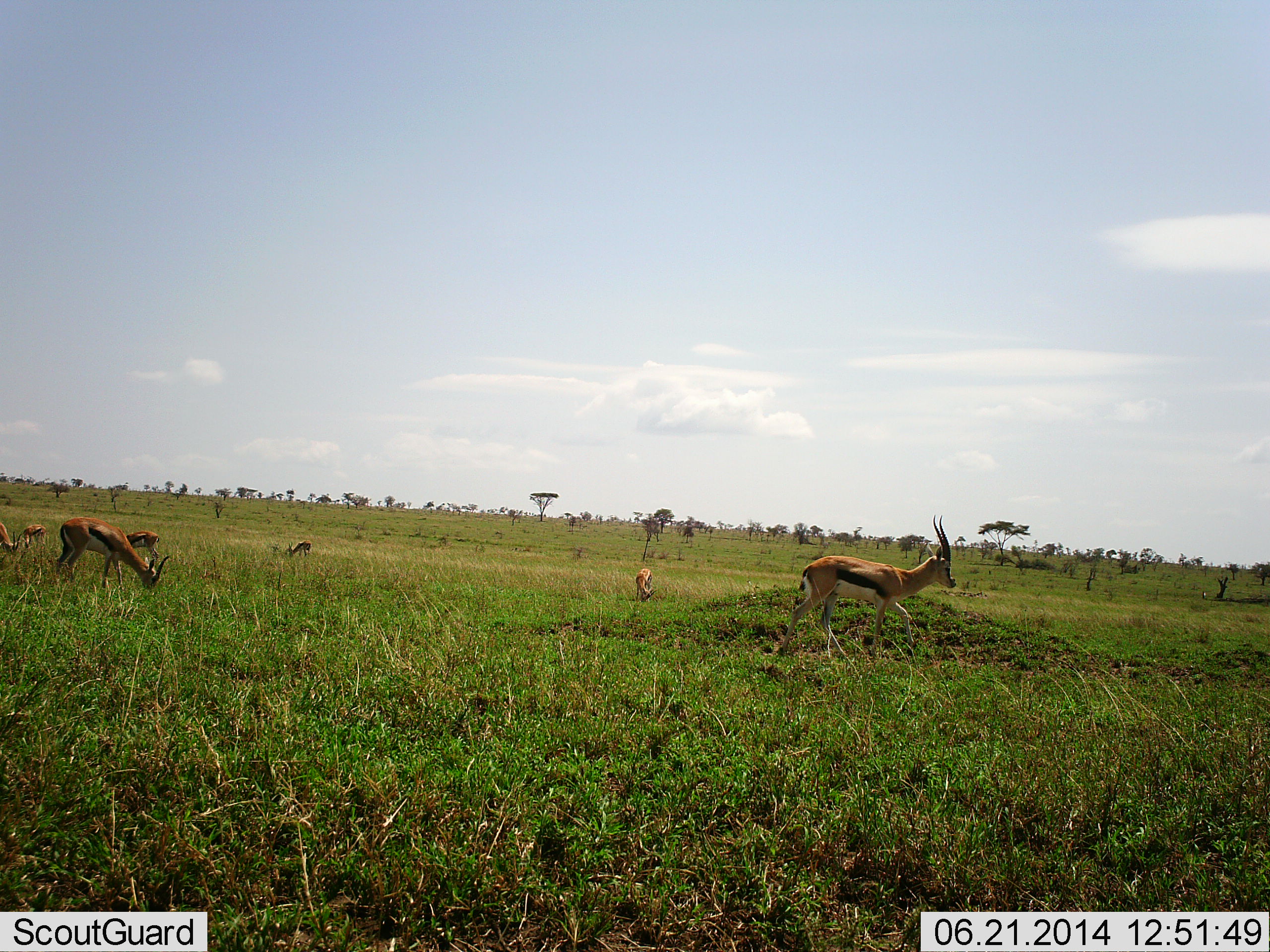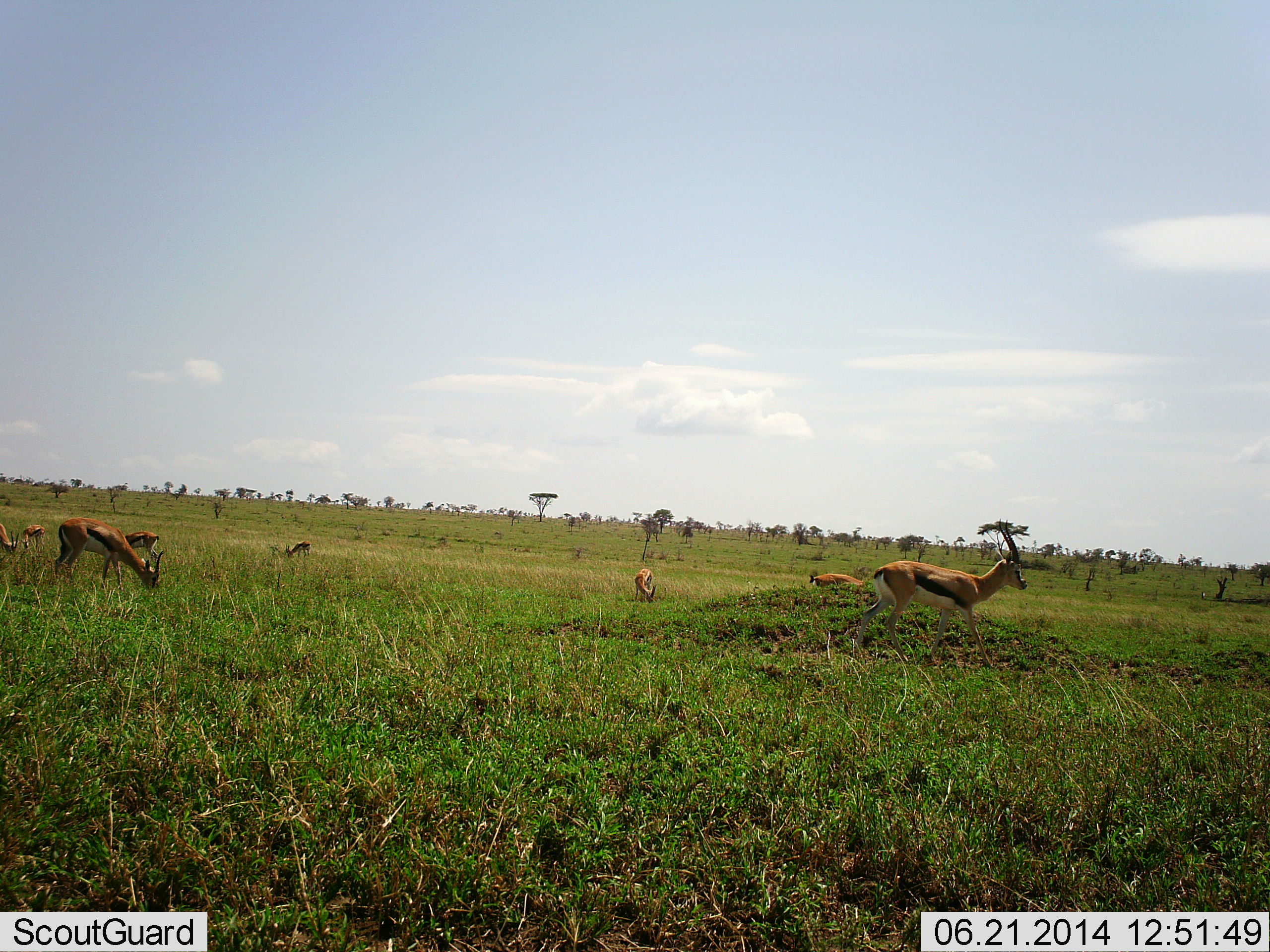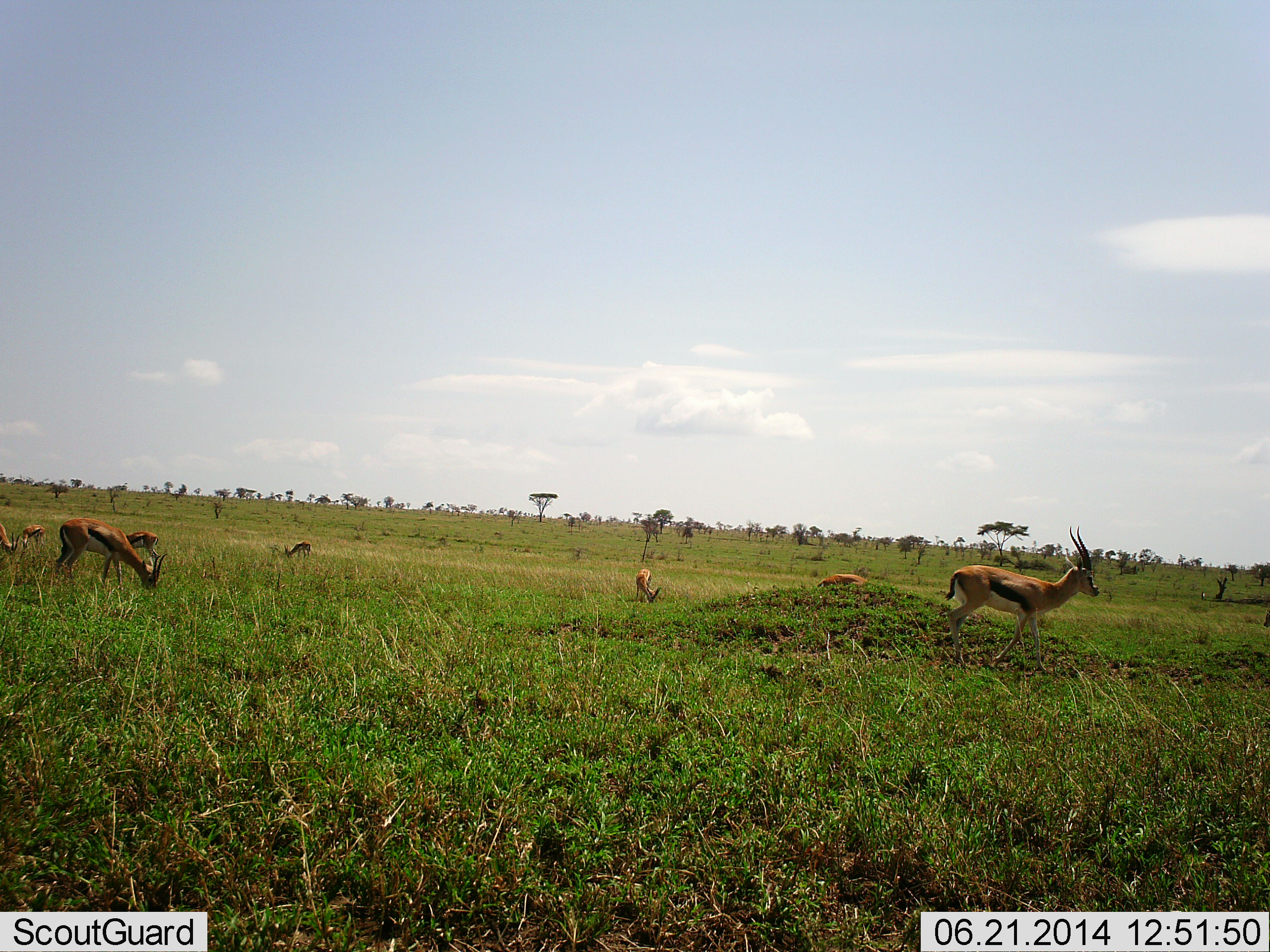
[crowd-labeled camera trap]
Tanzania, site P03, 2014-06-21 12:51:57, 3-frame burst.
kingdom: Animalia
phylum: Chordata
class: Mammalia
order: Artiodactyla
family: Bovidae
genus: Eudorcas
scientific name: Eudorcas thomsonii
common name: thomson's gazelle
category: gazellethomsons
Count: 8.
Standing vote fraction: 10%.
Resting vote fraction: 0%.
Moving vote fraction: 80%.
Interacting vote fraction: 0%.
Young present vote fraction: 0%.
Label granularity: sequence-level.